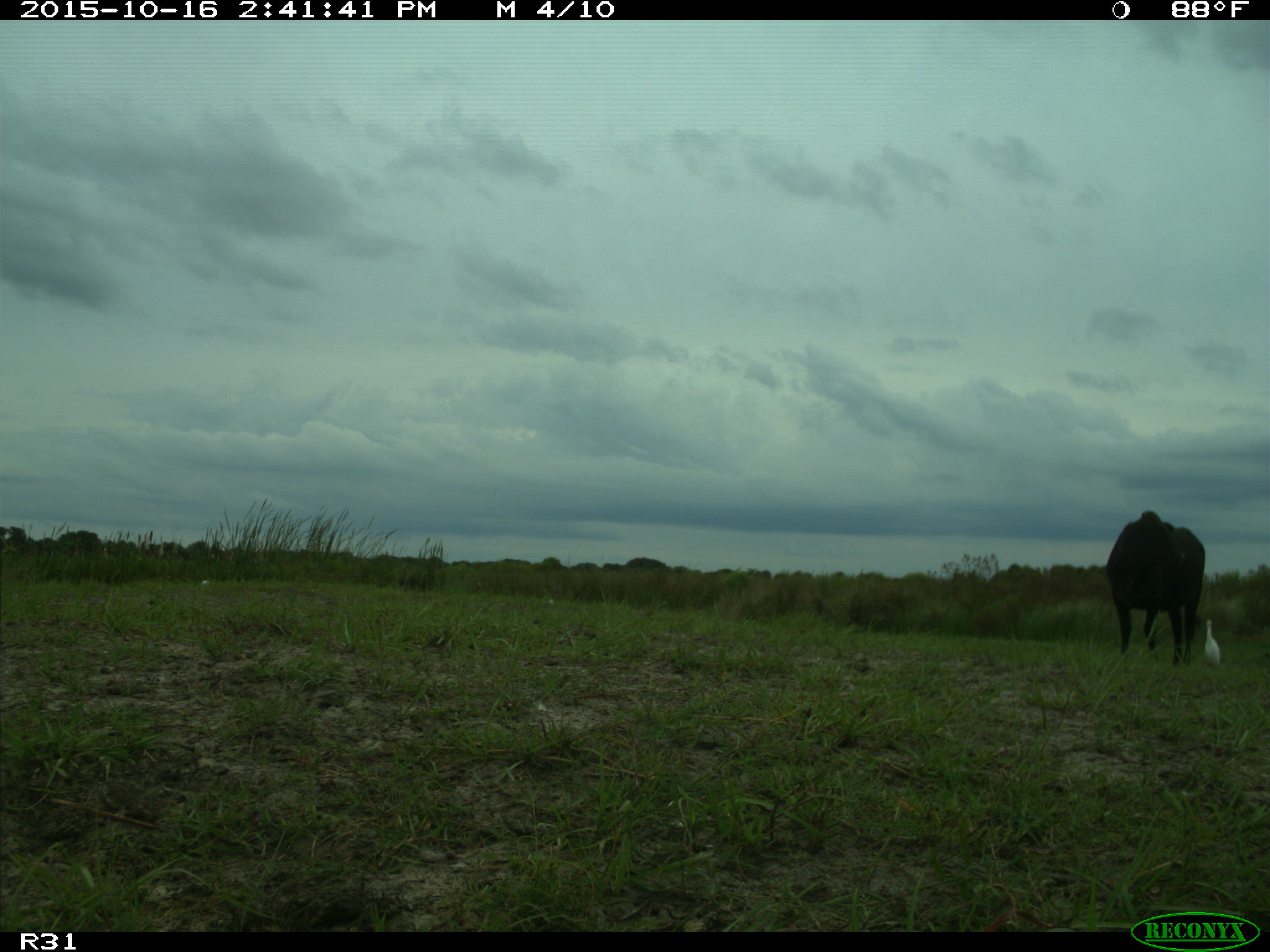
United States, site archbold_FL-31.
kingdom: Animalia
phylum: Chordata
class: Mammalia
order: Artiodactyla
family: Bovidae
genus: Bos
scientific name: Bos taurus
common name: domestic cow